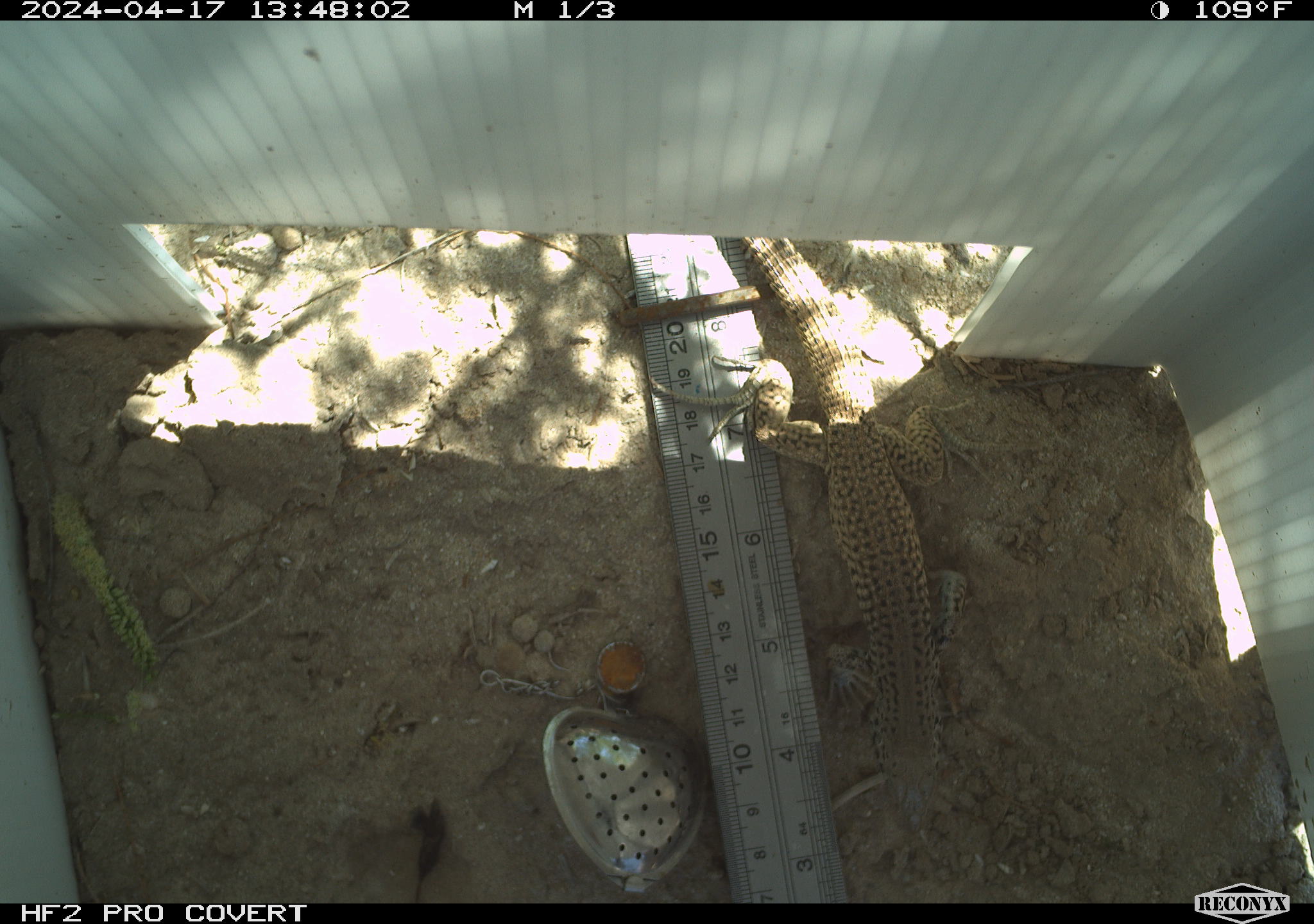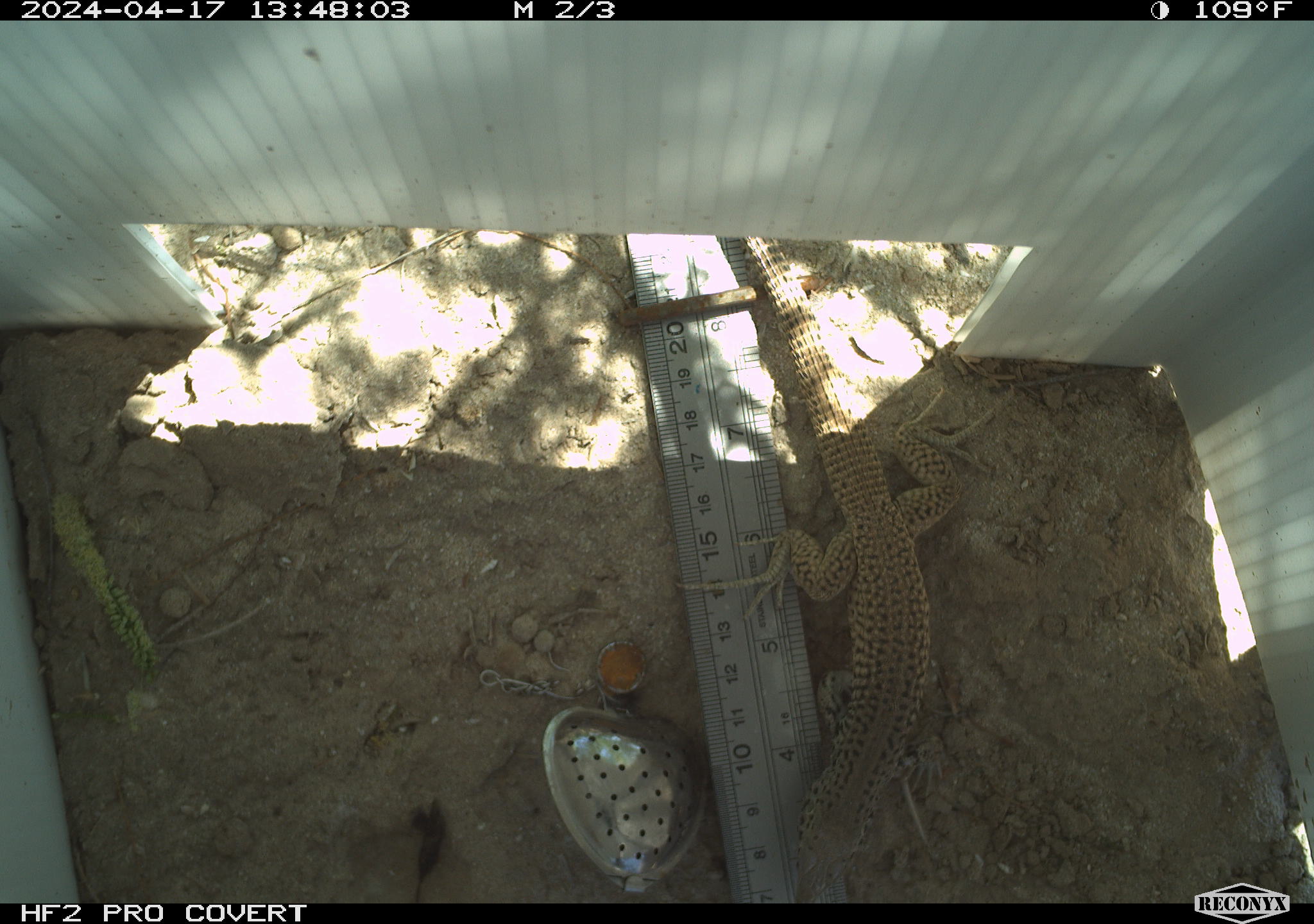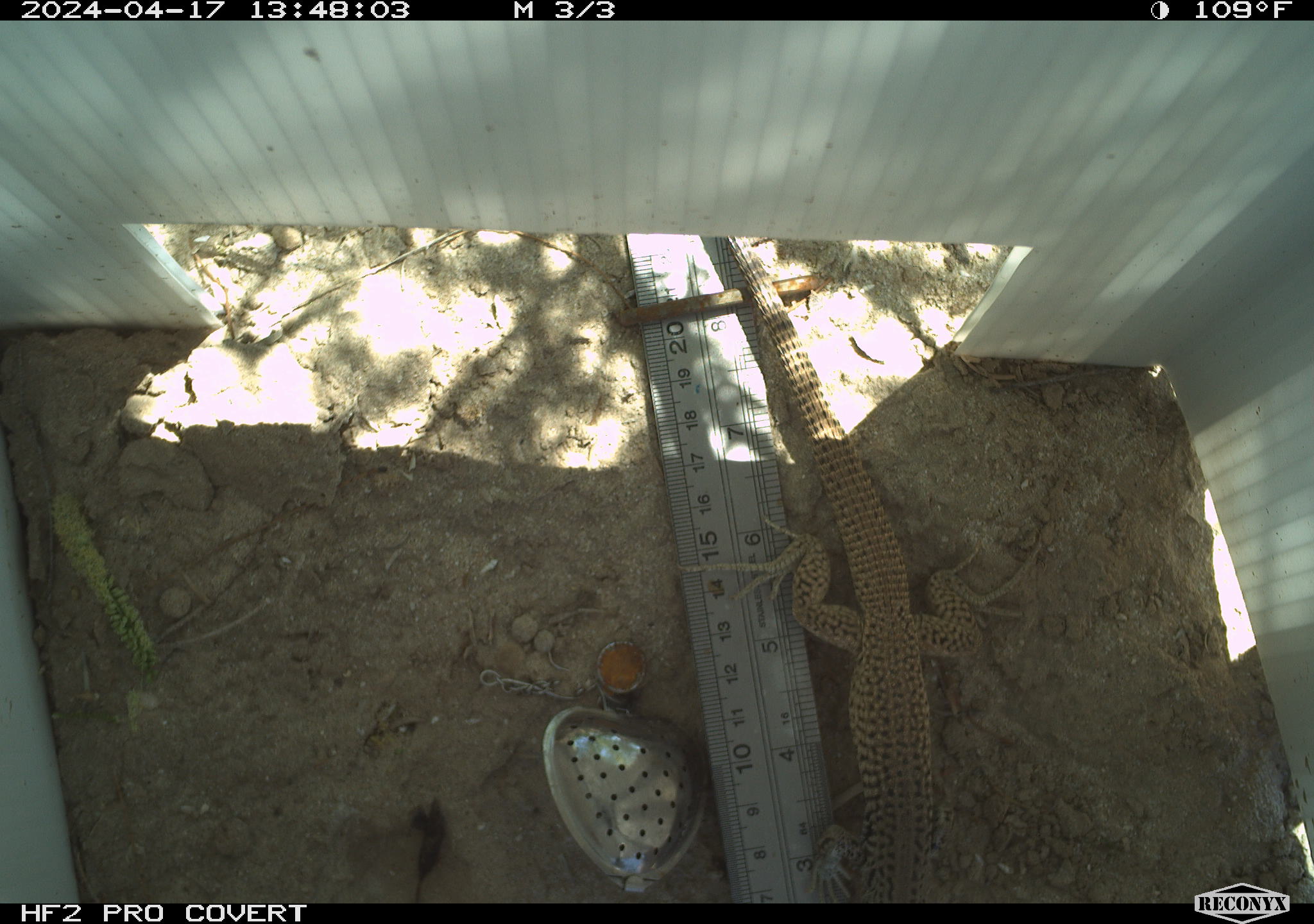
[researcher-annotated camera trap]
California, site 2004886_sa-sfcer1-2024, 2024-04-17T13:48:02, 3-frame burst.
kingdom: Animalia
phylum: Chordata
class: Reptilia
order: Squamata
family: Teiidae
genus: Aspidoscelis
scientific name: Aspidoscelis tigris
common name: western whiptail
Western whiptail (Aspidoscelis tigris).